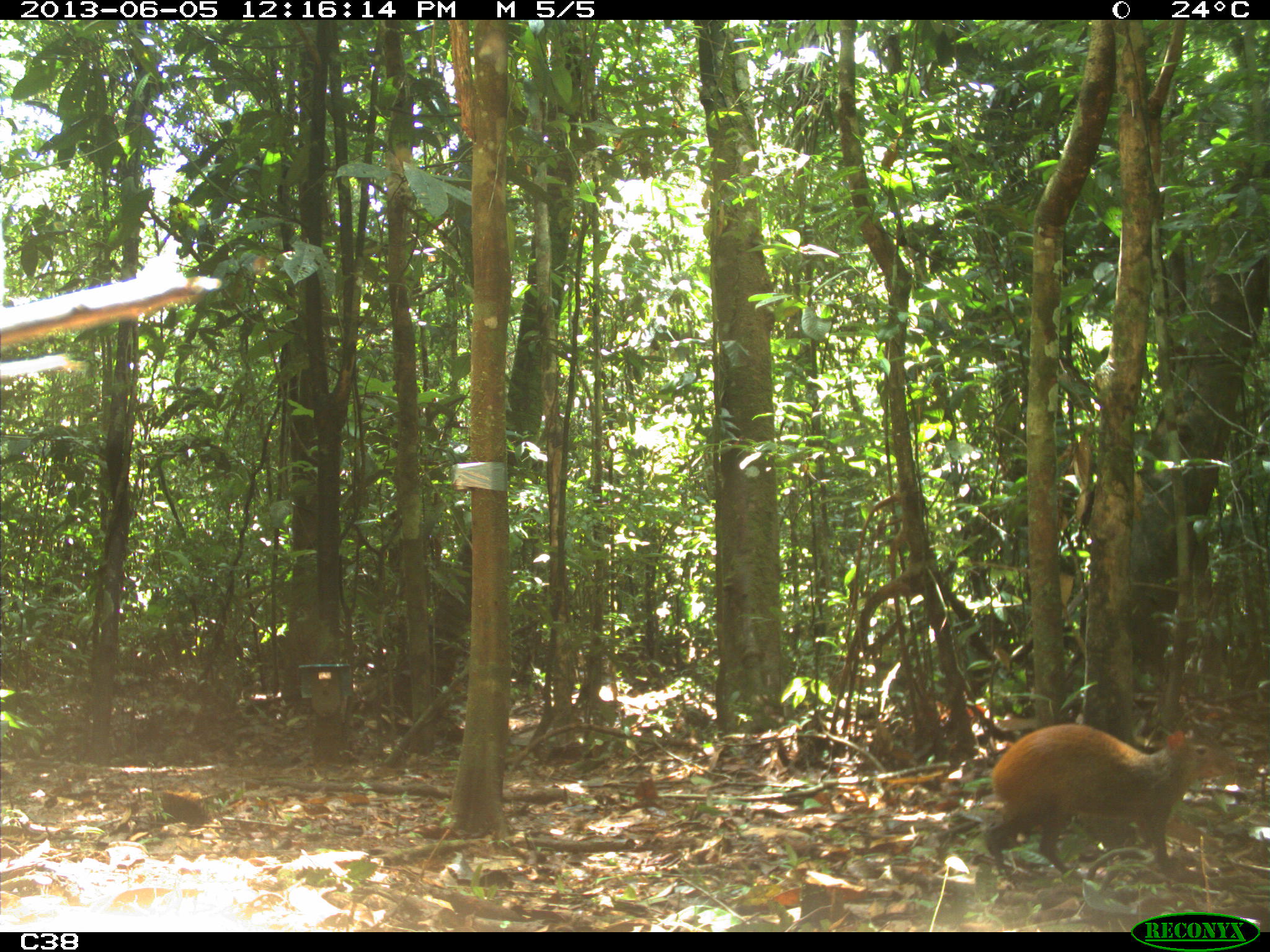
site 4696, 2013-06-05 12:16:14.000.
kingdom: Animalia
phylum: Chordata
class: Mammalia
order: Rodentia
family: Dasyproctidae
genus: Dasyprocta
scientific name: Dasyprocta leporina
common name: red-rumped agouti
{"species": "Dasyprocta leporina (red-rumped agouti)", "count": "1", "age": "adult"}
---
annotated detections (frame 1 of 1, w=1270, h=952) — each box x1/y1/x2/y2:
dasyprocta leporina: 979/717/1249/882